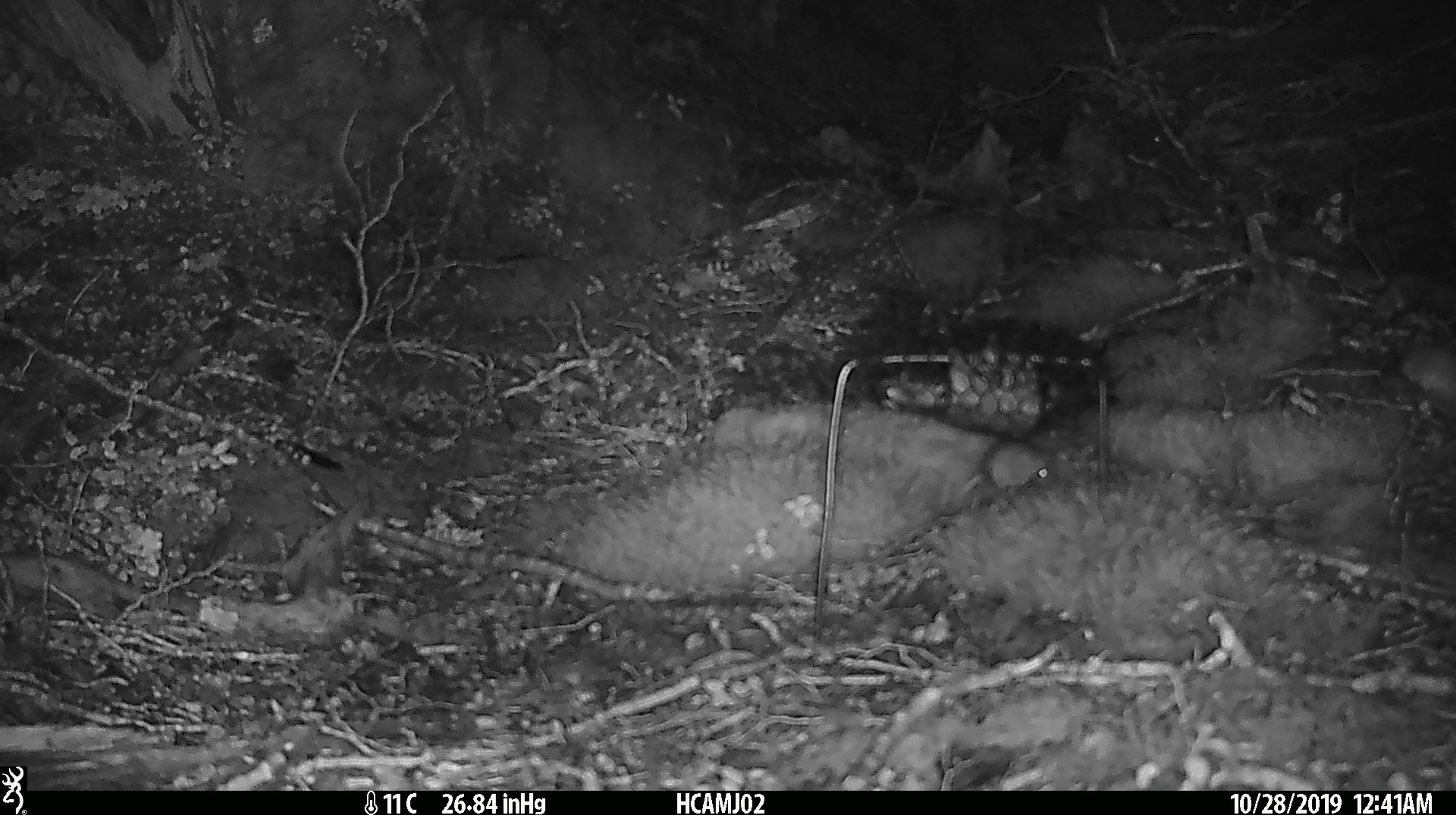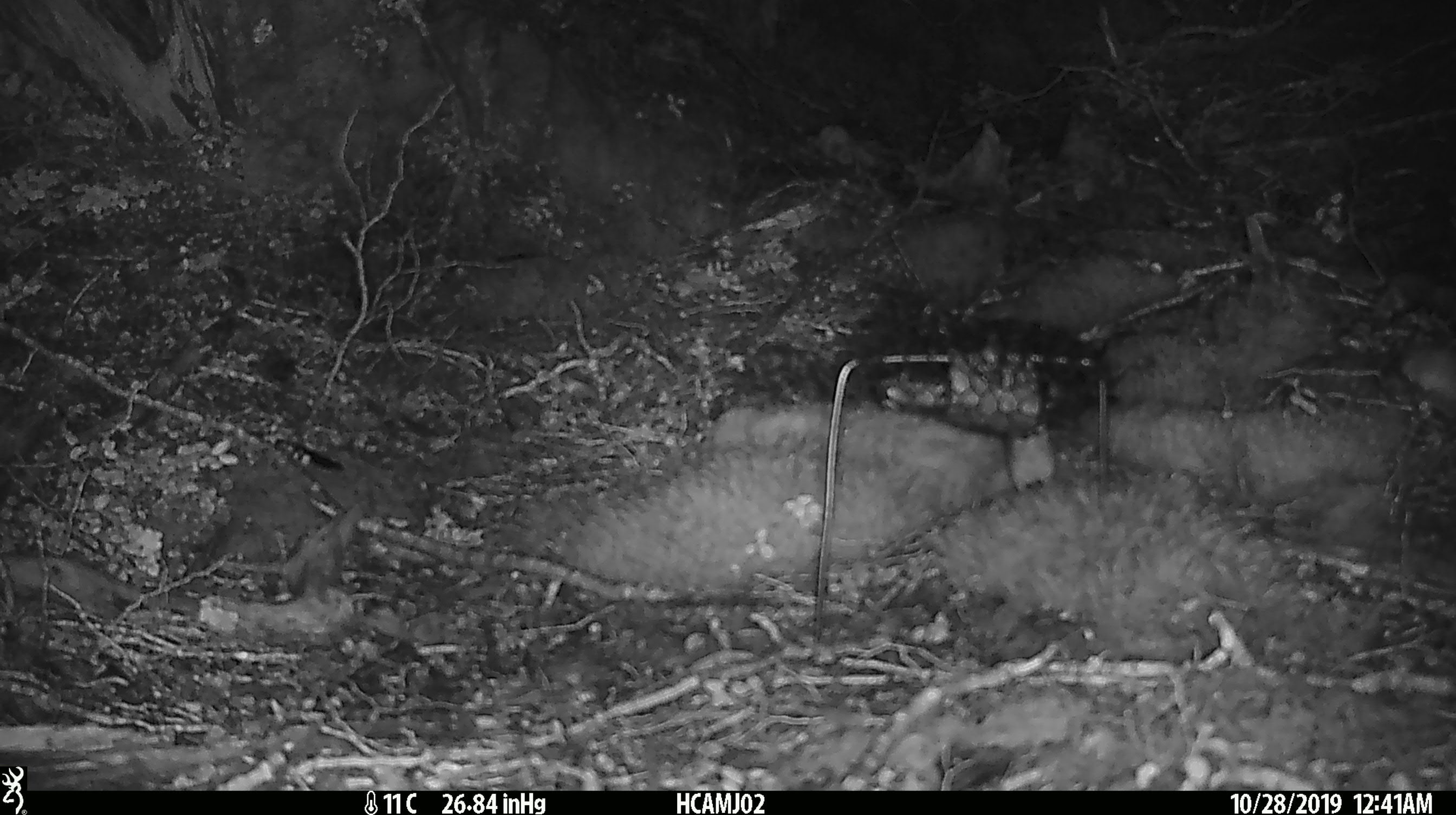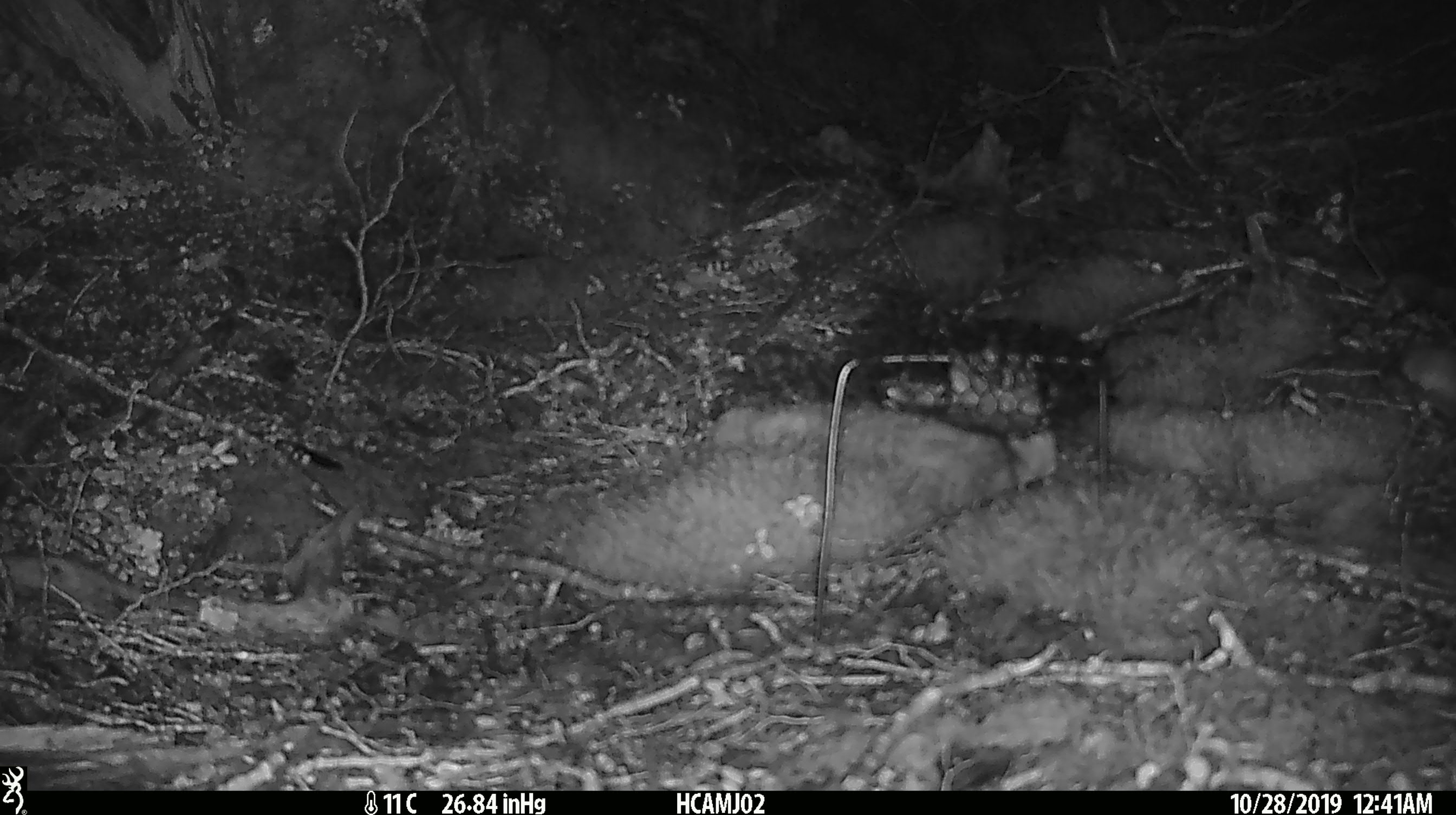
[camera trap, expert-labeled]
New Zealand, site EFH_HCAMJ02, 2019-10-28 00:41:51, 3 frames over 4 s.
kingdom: Animalia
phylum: Chordata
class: Mammalia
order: Rodentia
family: Muridae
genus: Mus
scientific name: Mus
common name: mouse